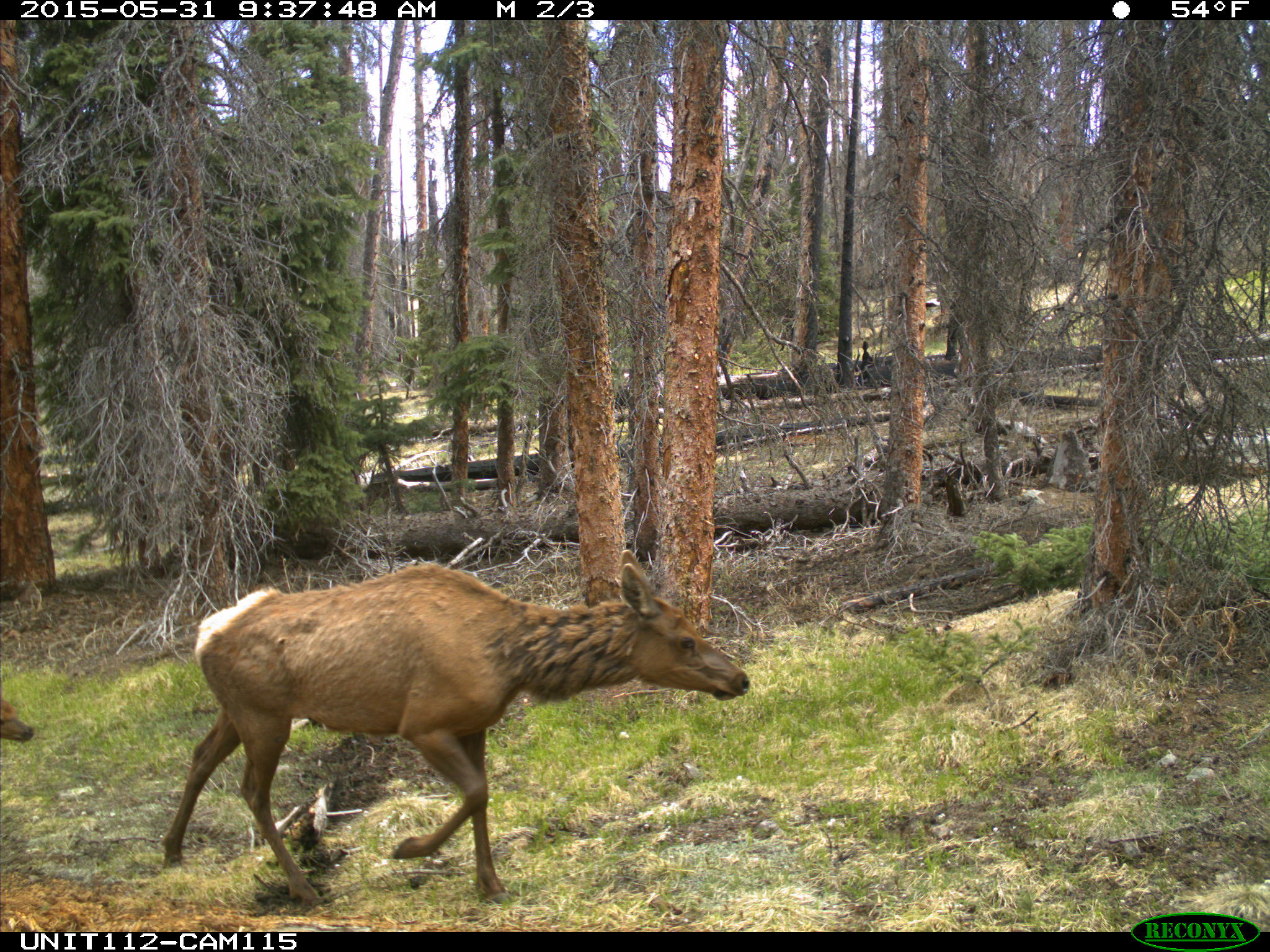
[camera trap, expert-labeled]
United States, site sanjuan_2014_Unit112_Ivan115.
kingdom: Animalia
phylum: Chordata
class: Mammalia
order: Artiodactyla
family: Cervidae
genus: Cervus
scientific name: Cervus elaphus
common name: red deer